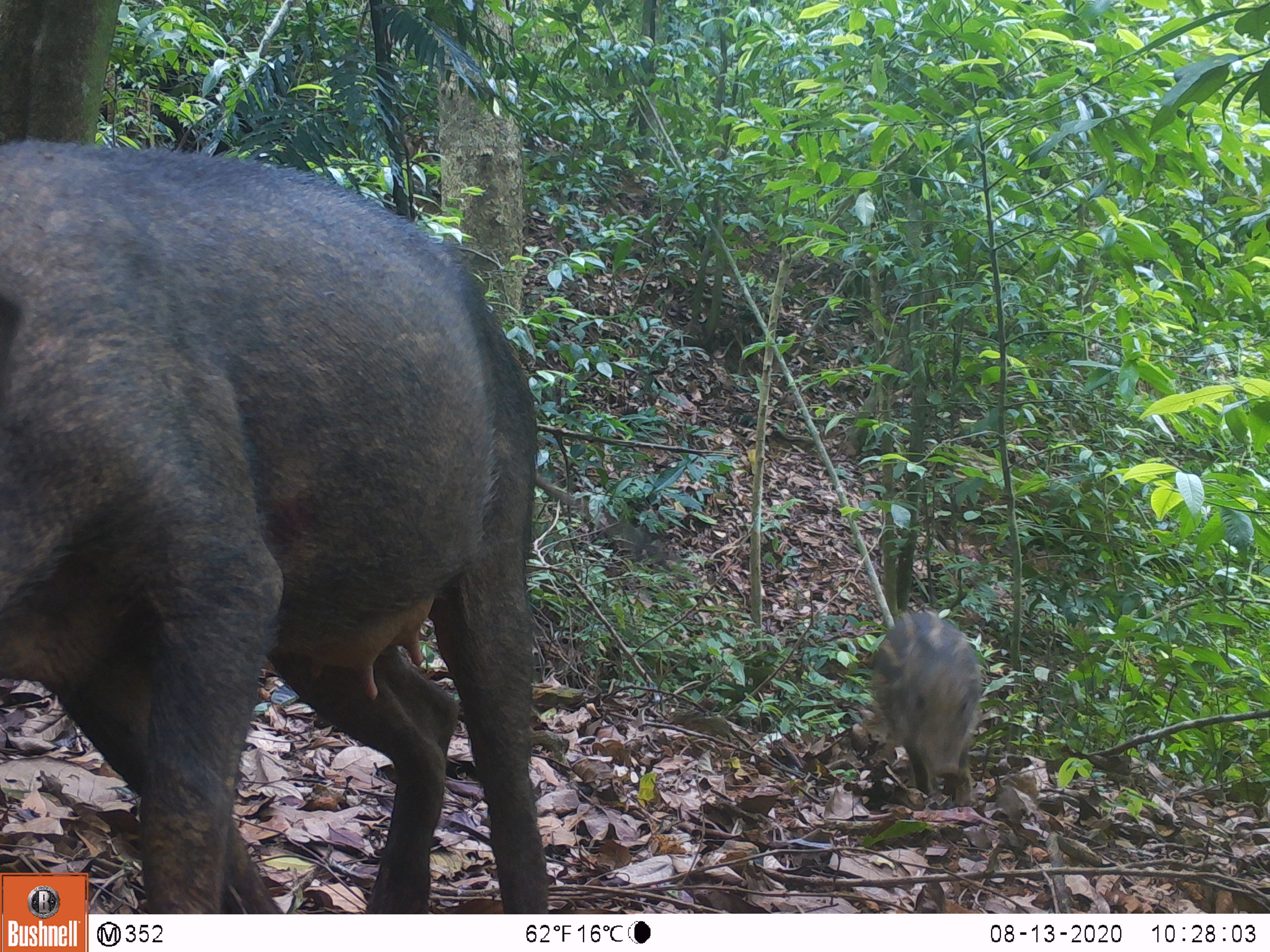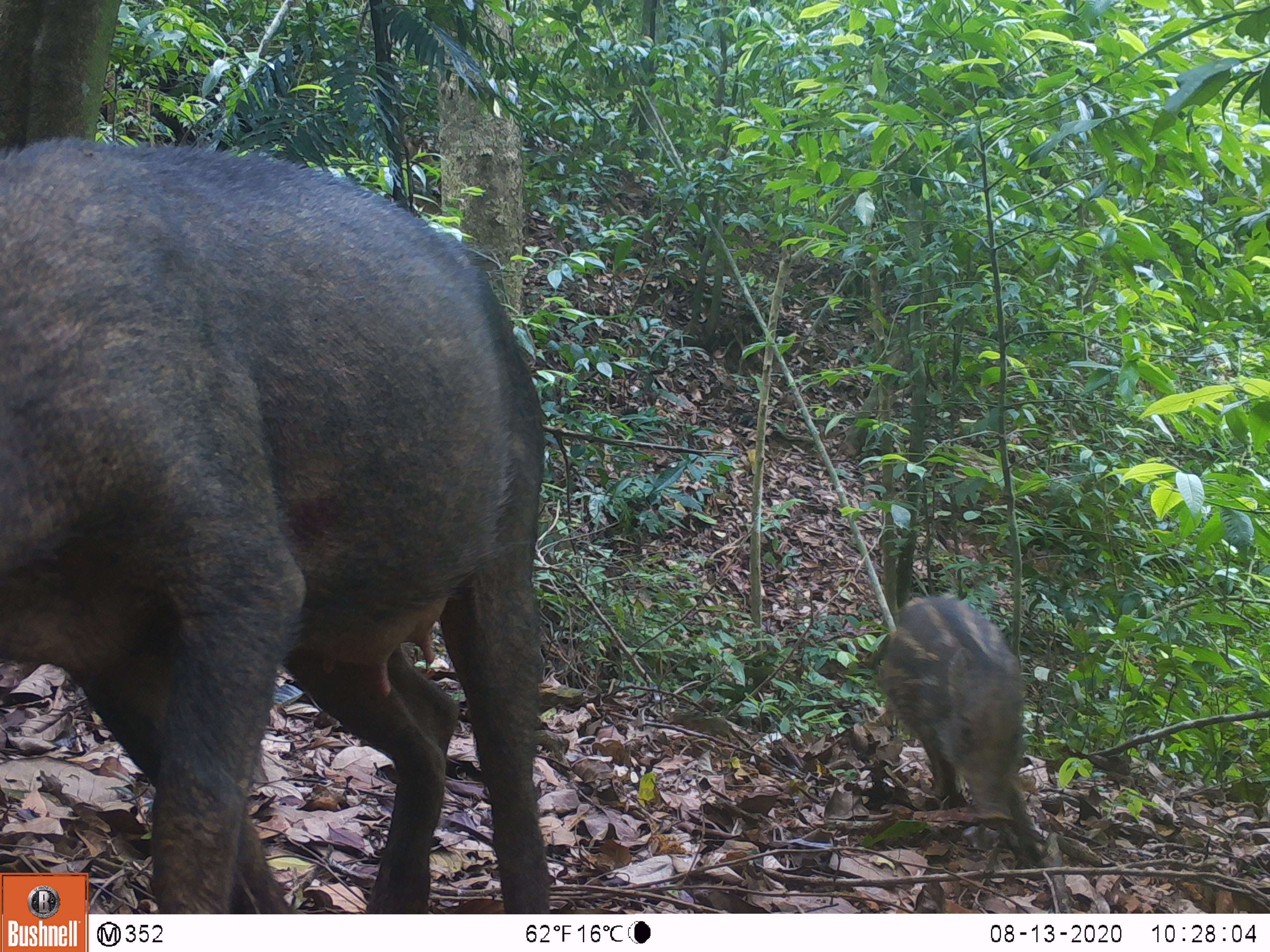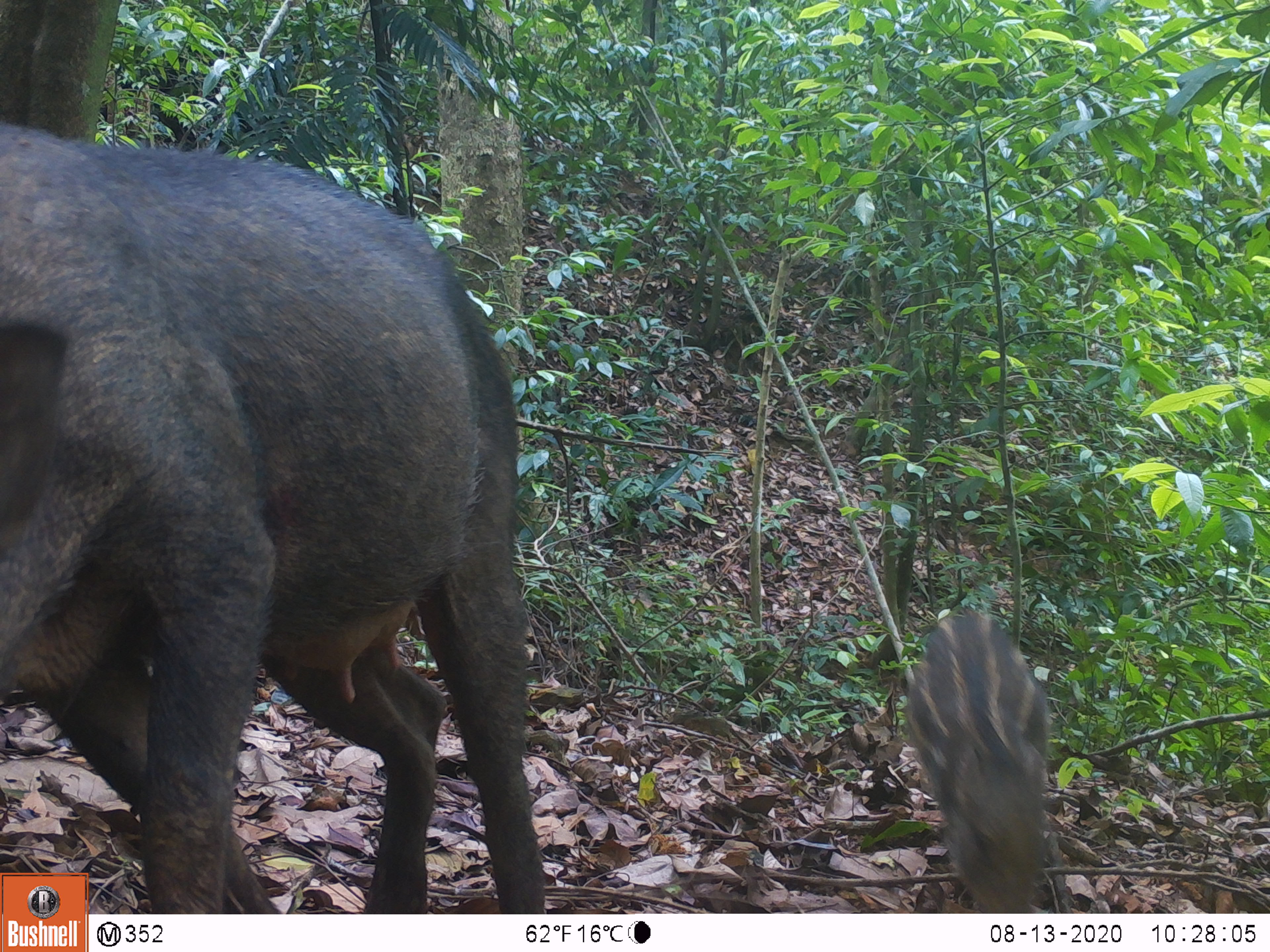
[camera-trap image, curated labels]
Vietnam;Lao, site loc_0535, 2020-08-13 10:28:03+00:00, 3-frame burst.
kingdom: Animalia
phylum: Chordata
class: Mammalia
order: Artiodactyla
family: Suidae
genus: Sus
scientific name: Sus scrofa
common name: eurasian wild pig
Eurasian wild pig (Sus scrofa). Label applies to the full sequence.